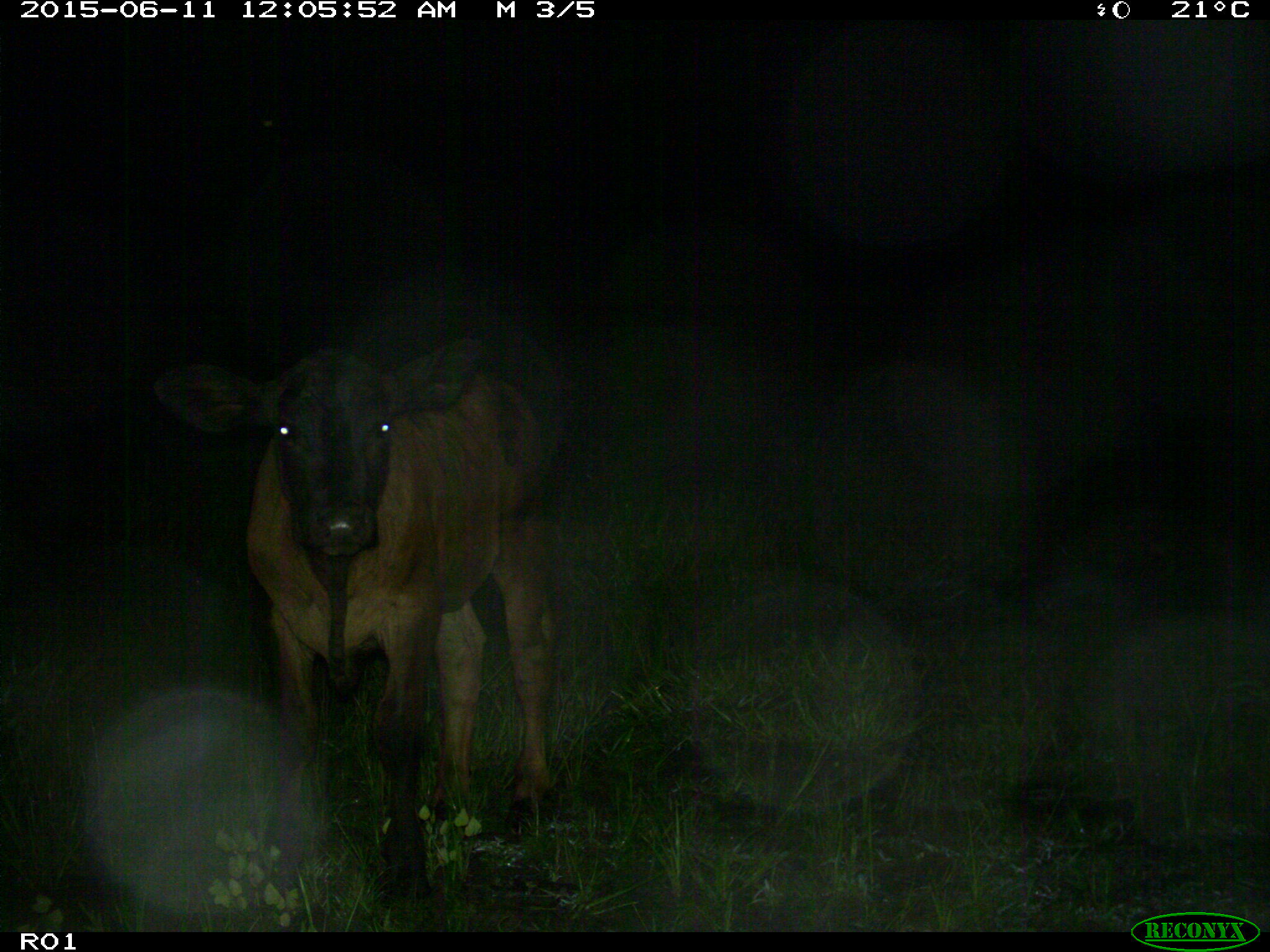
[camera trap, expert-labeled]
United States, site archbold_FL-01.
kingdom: Animalia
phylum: Chordata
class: Mammalia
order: Artiodactyla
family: Bovidae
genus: Bos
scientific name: Bos taurus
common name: domestic cow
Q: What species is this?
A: Bos taurus (domestic cow).